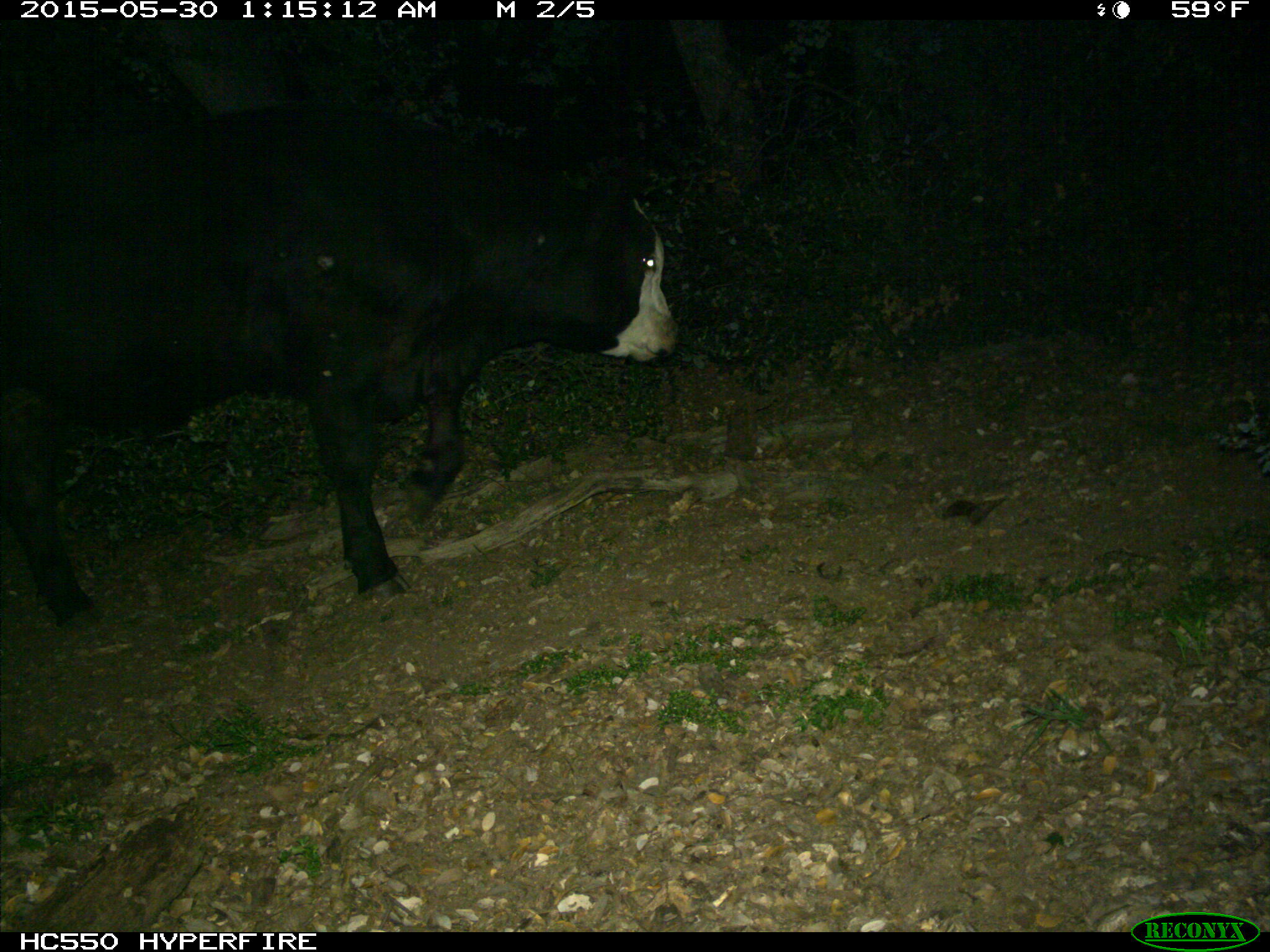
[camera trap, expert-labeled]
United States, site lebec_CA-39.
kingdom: Animalia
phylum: Chordata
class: Mammalia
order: Artiodactyla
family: Bovidae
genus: Bos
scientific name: Bos taurus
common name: domestic cow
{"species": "Bos taurus (domestic cow)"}